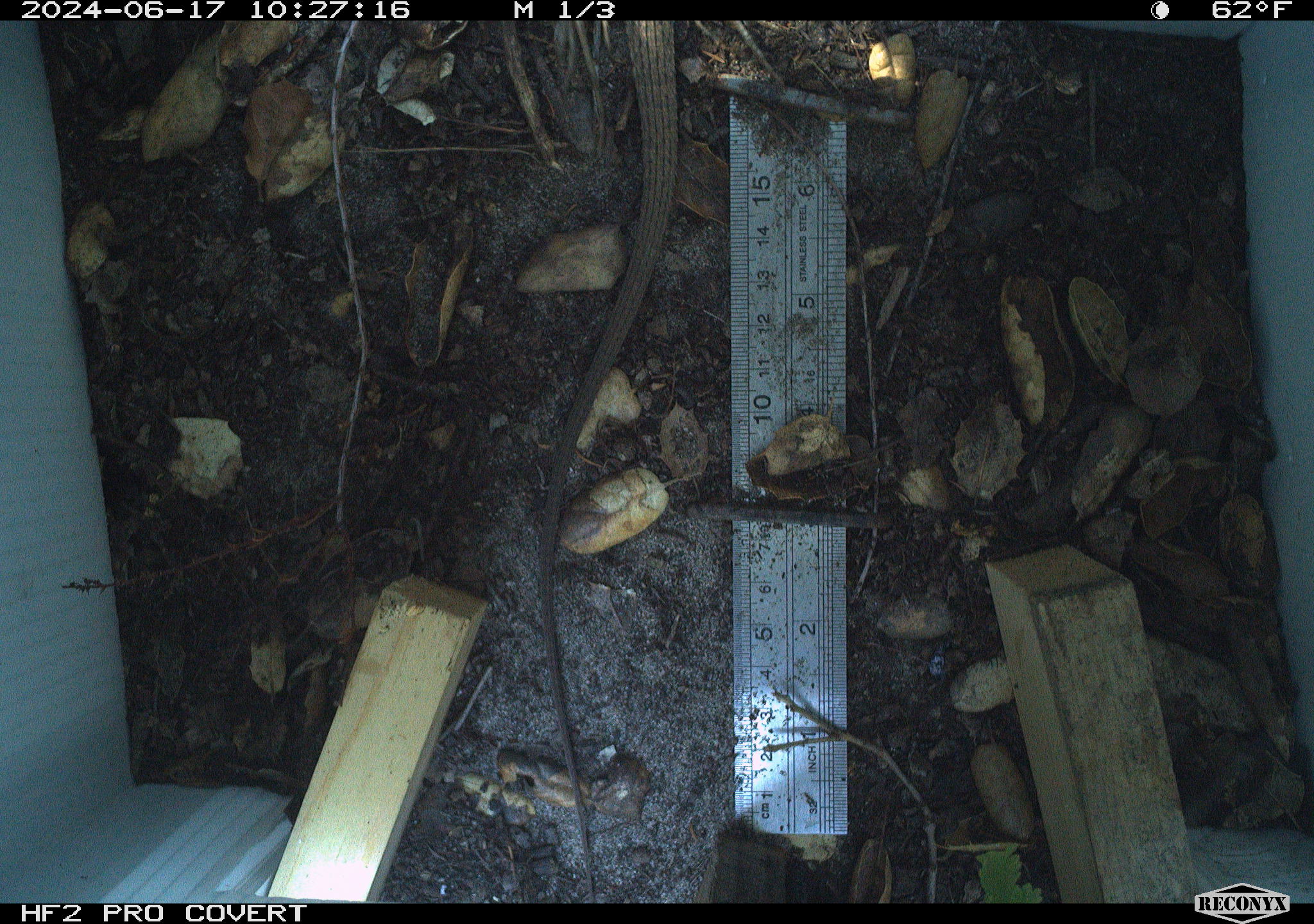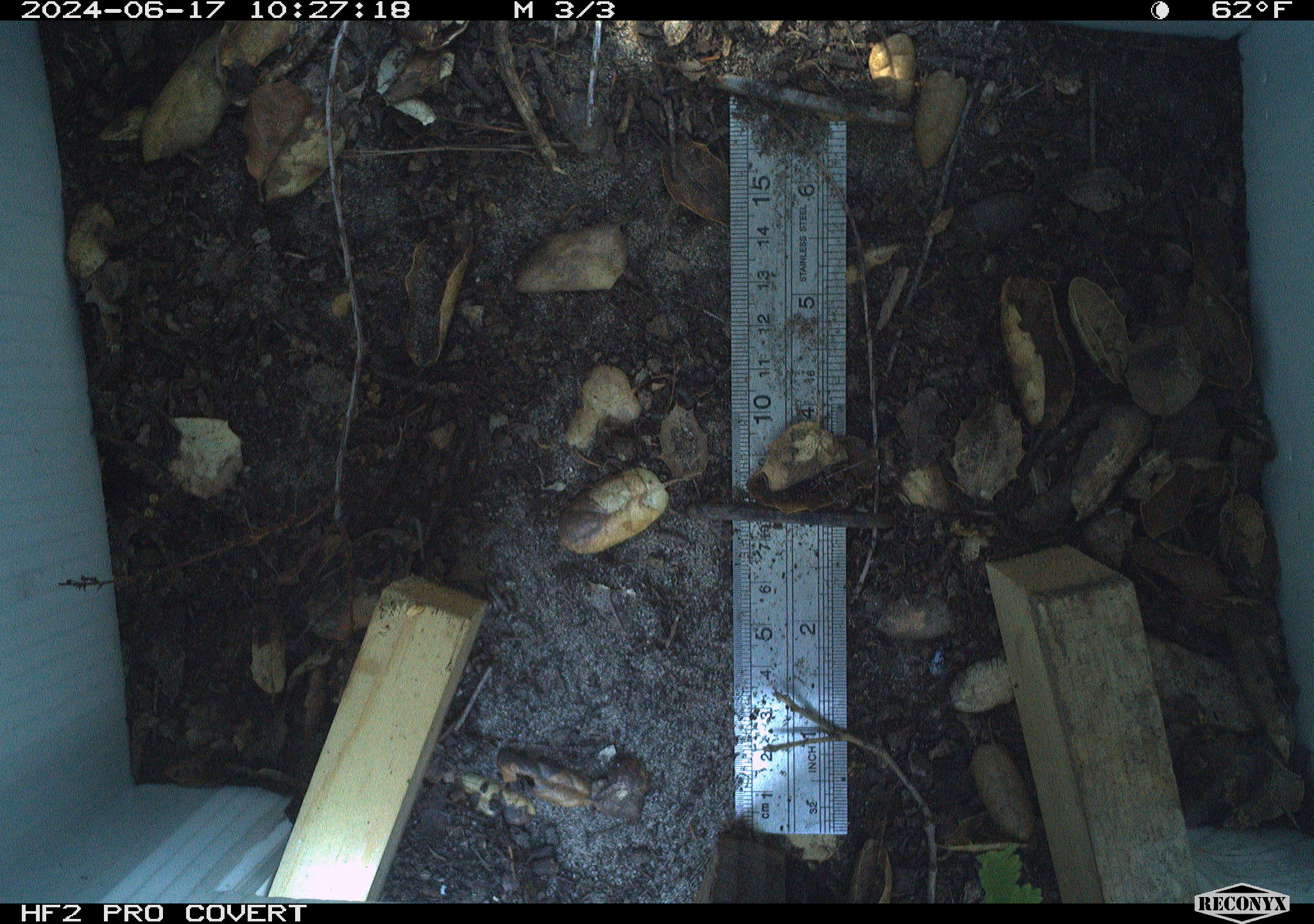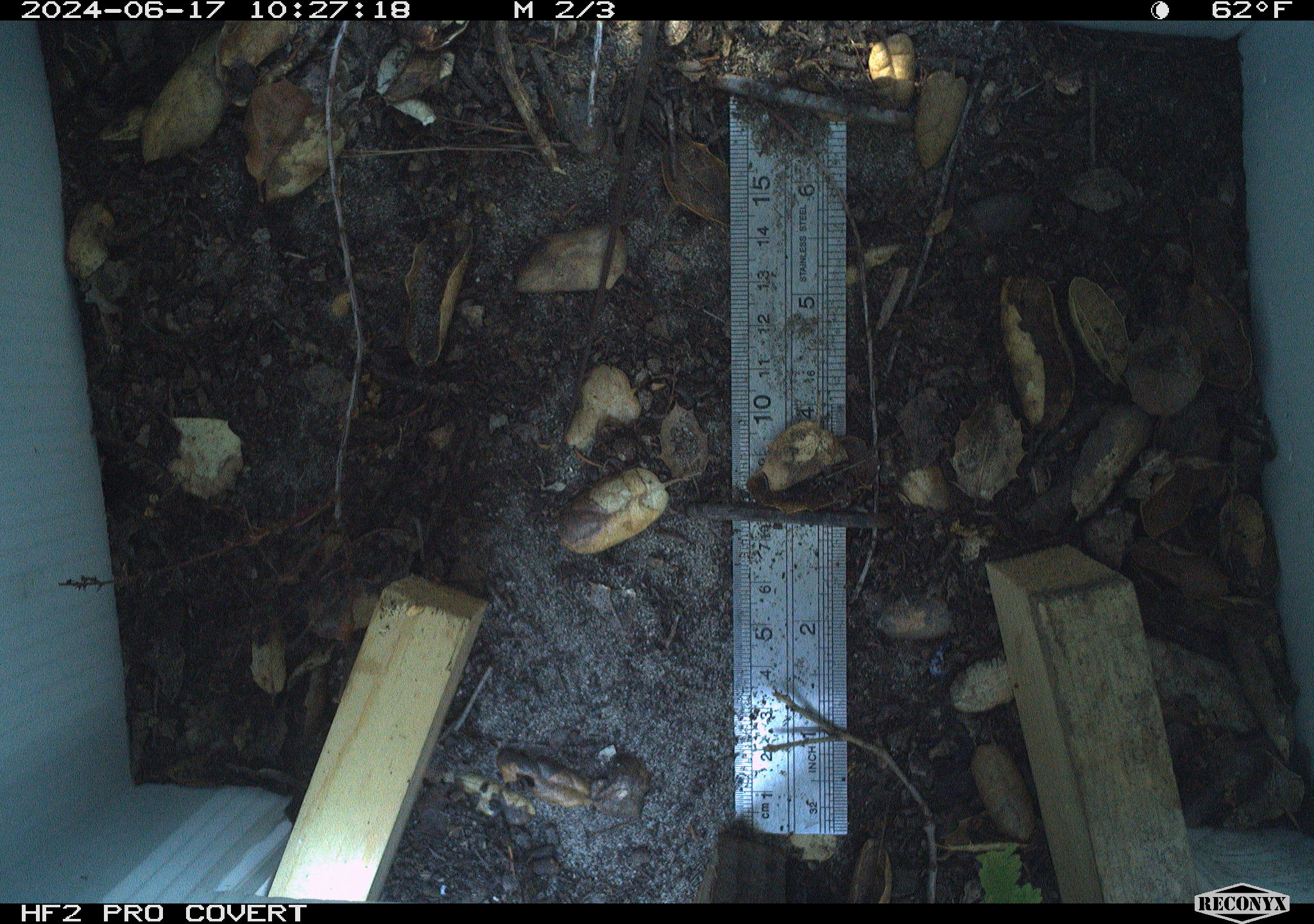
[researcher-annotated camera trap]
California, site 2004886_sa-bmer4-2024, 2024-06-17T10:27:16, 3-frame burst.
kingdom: Animalia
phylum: Chordata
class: Reptilia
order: Squamata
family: Colubridae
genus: Masticophis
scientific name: Masticophis flagellum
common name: coachwhip